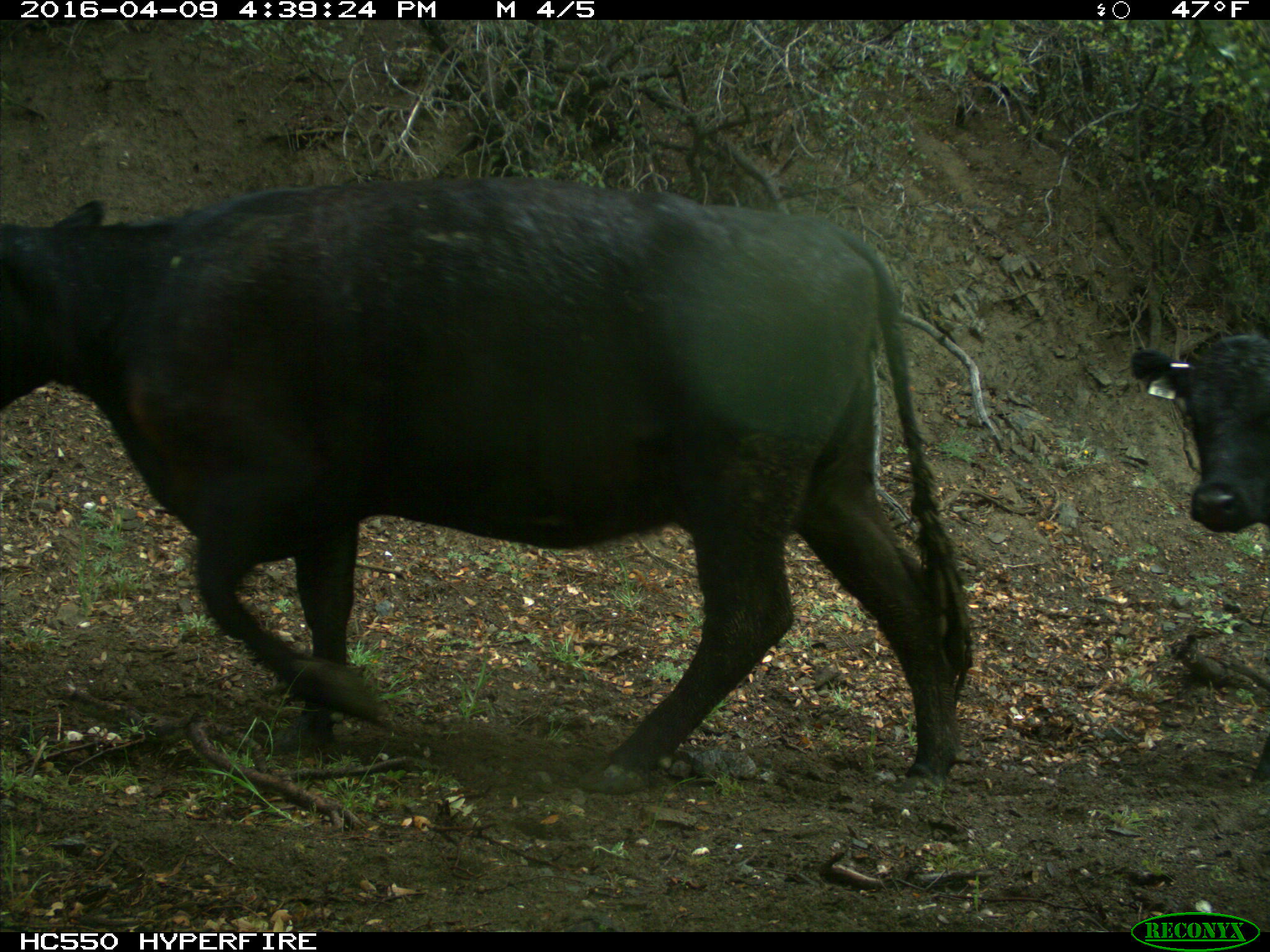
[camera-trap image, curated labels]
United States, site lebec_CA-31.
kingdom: Animalia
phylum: Chordata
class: Mammalia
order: Artiodactyla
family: Bovidae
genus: Bos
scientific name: Bos taurus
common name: domestic cow